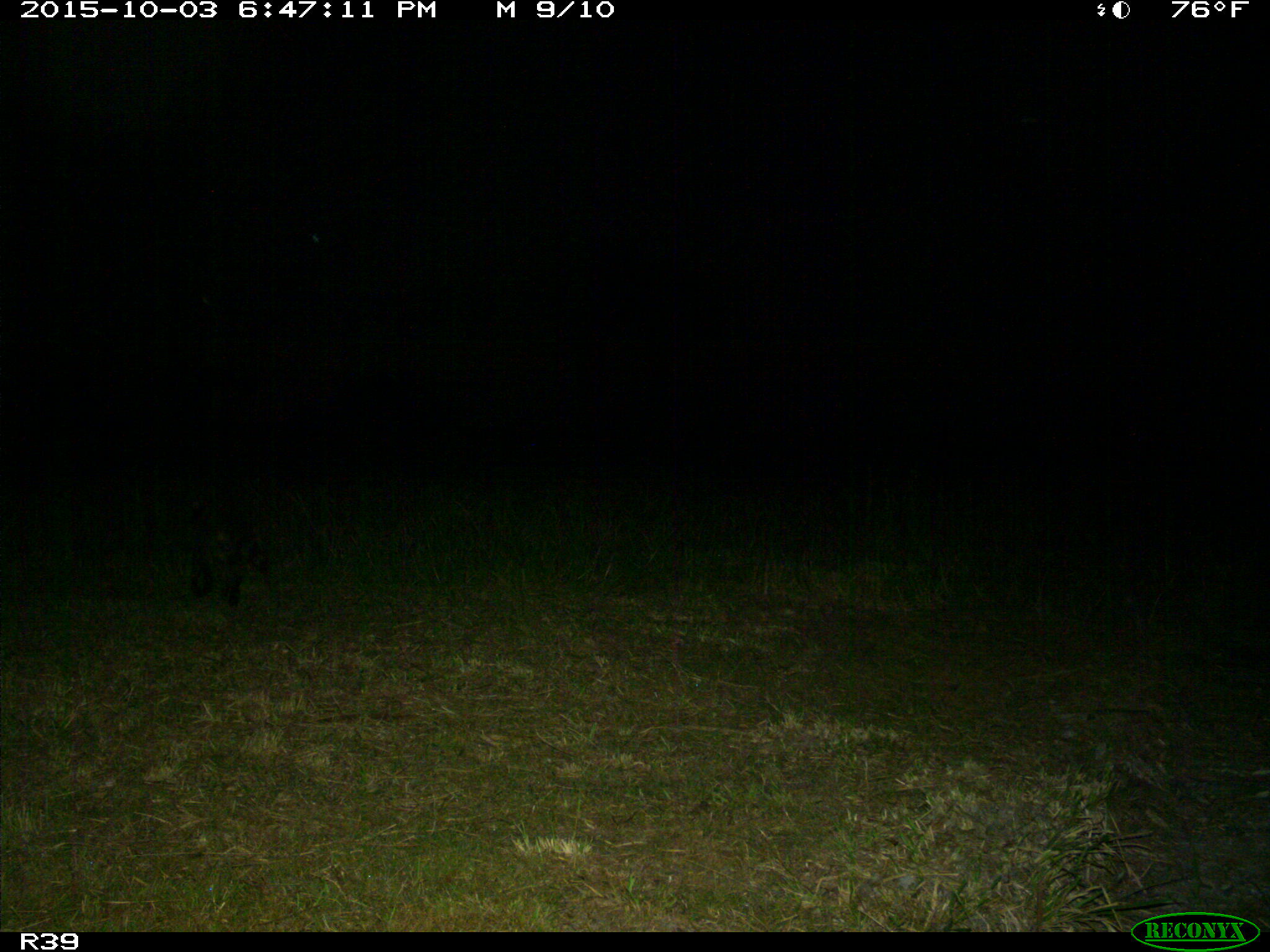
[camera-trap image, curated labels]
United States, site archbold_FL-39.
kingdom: Animalia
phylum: Chordata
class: Mammalia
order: Carnivora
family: Procyonidae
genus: Procyon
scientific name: Procyon lotor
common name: common raccoon